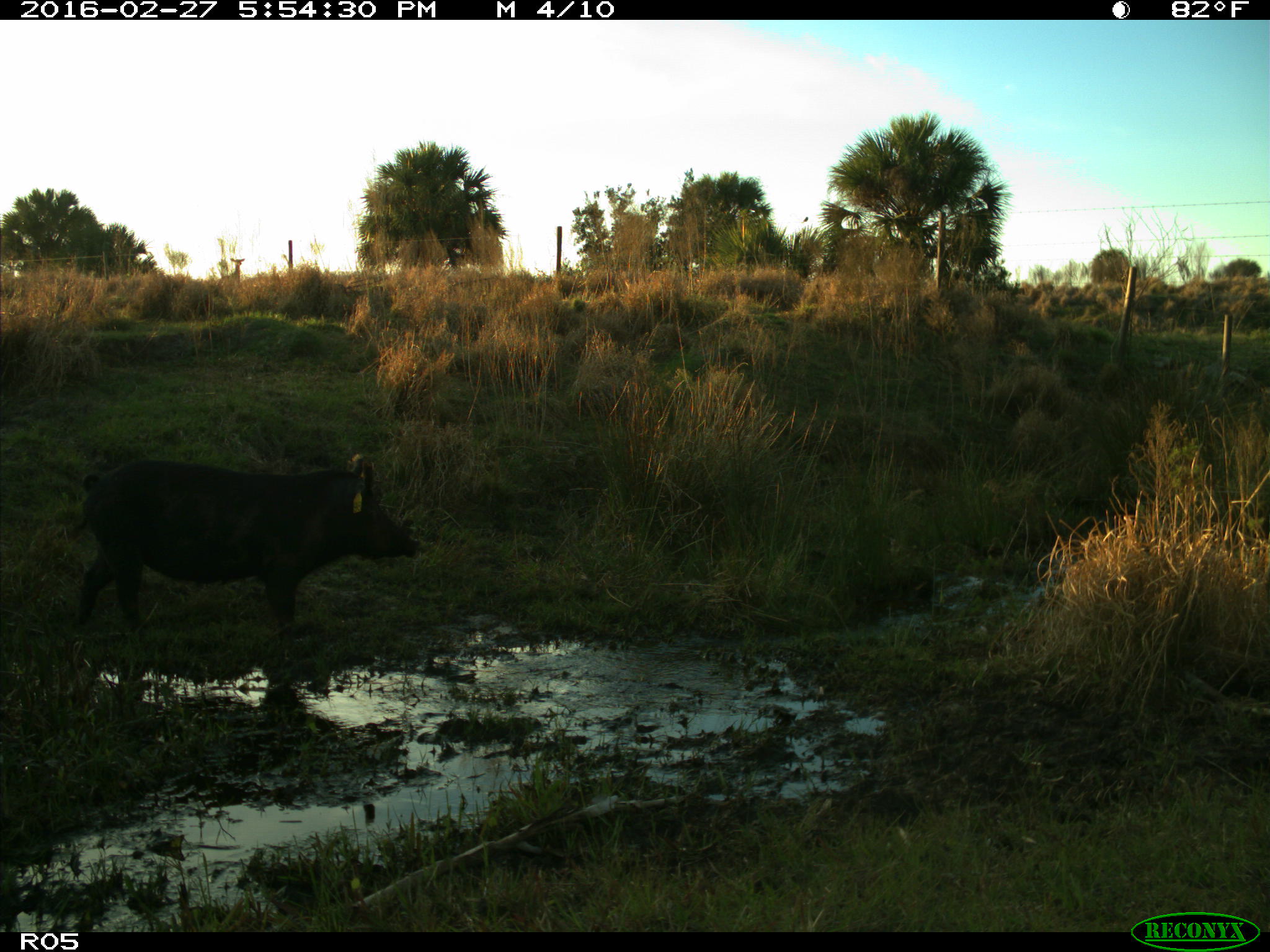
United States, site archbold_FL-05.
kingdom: Animalia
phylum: Chordata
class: Mammalia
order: Artiodactyla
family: Suidae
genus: Sus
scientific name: Sus scrofa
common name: wild boar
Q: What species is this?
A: Sus scrofa (wild boar).